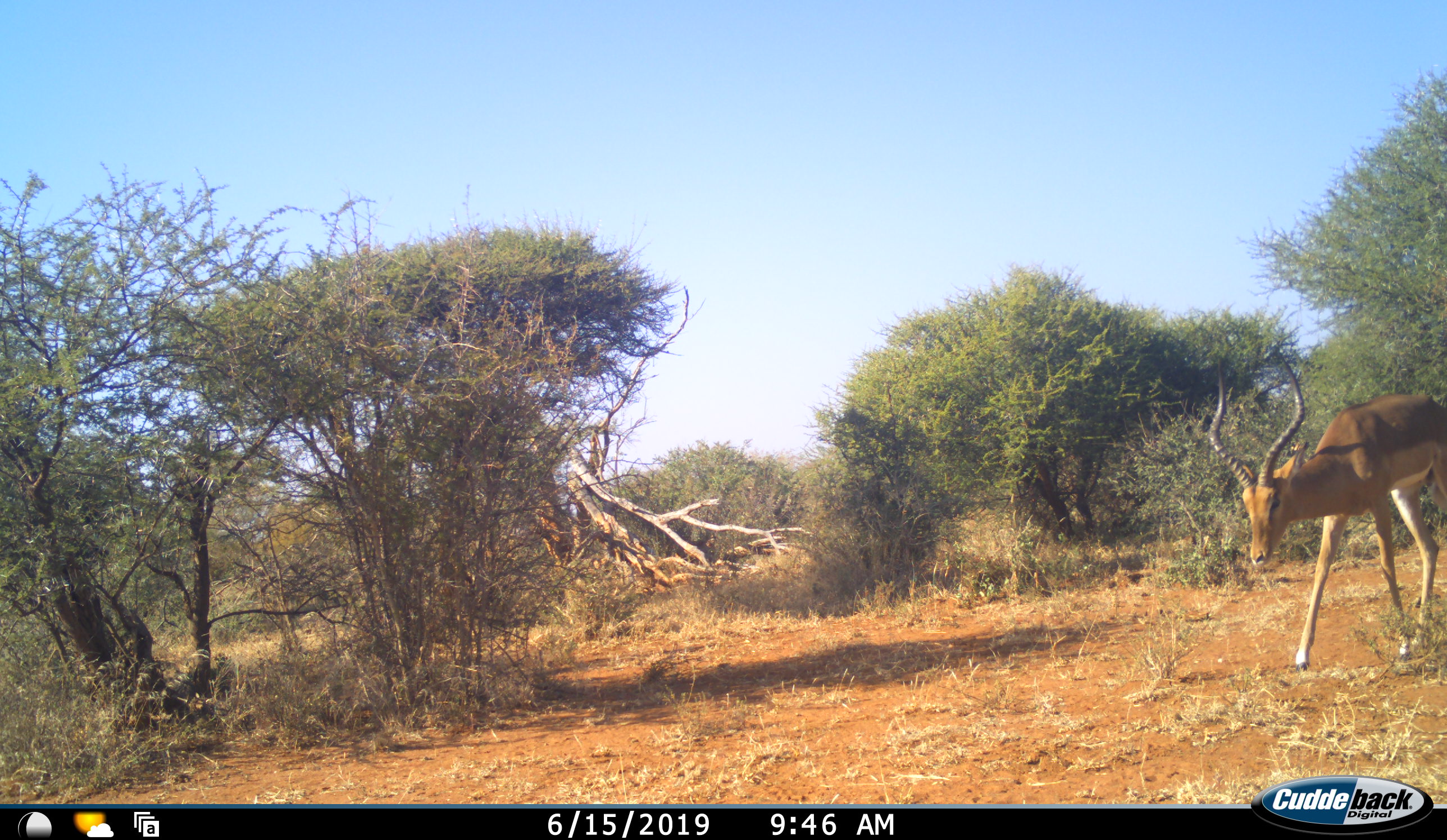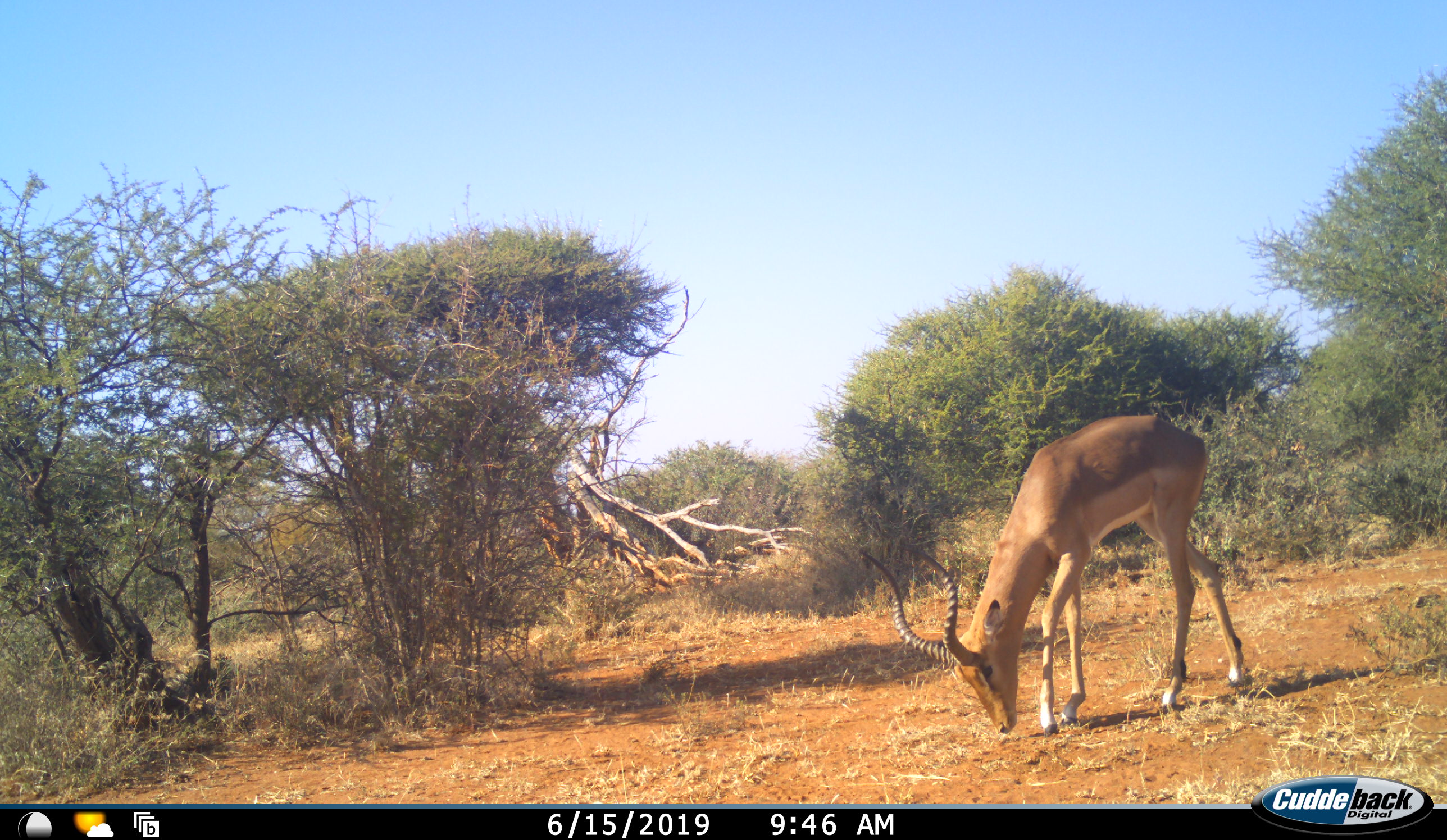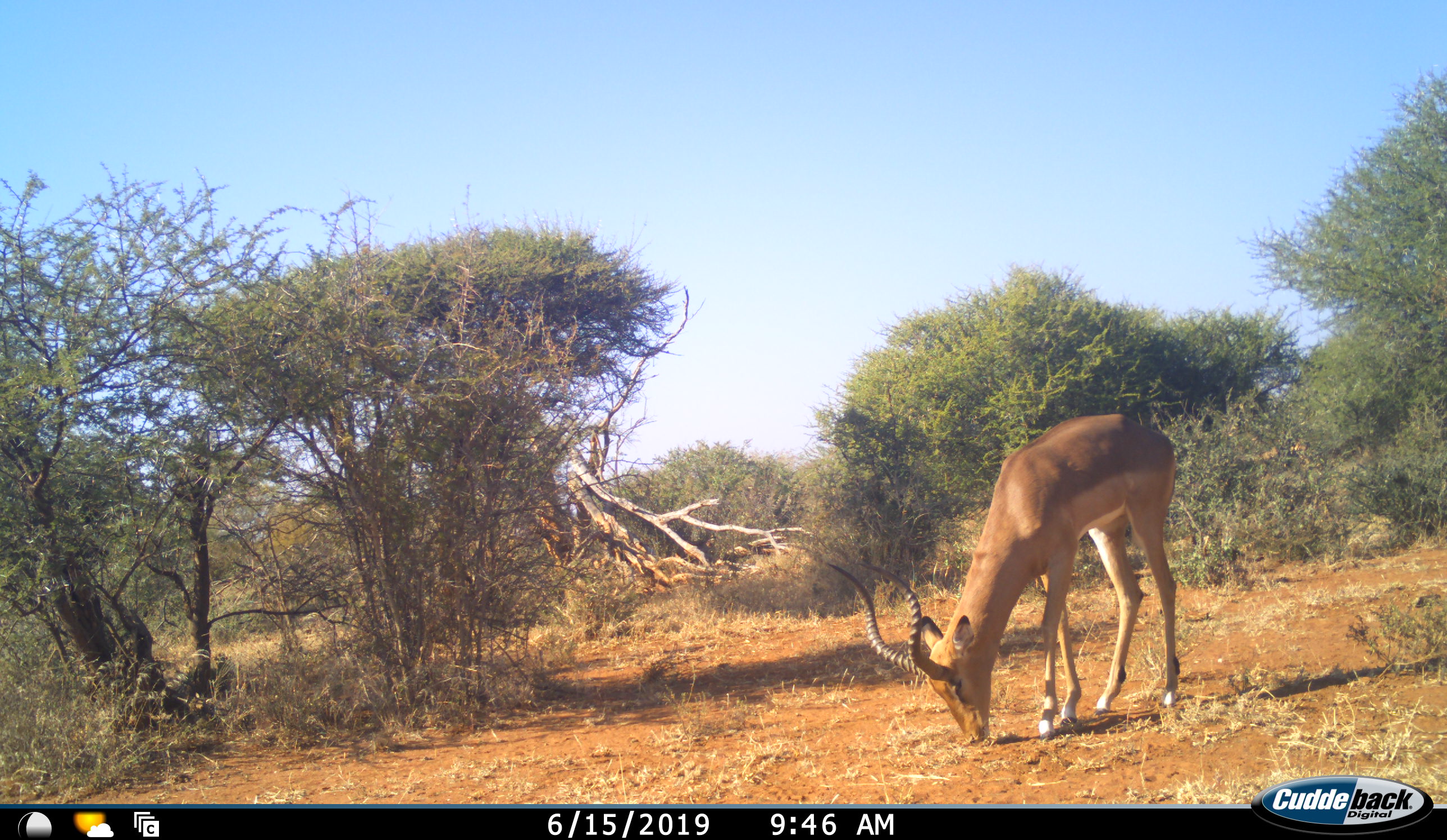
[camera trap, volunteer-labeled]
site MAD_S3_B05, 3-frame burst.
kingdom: Animalia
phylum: Chordata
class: Mammalia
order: Artiodactyla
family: Bovidae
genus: Aepyceros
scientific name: Aepyceros melampus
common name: impala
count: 1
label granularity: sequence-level